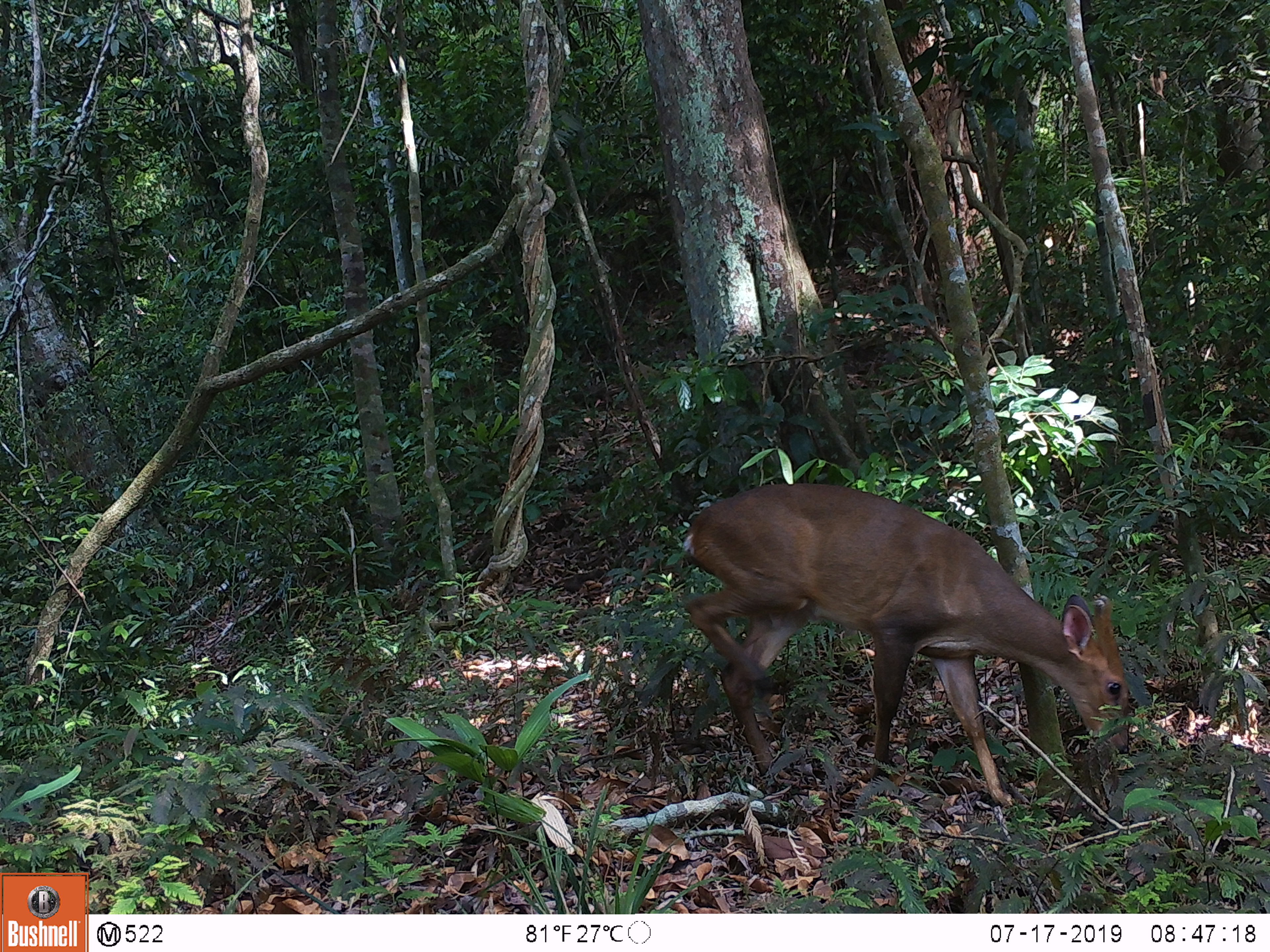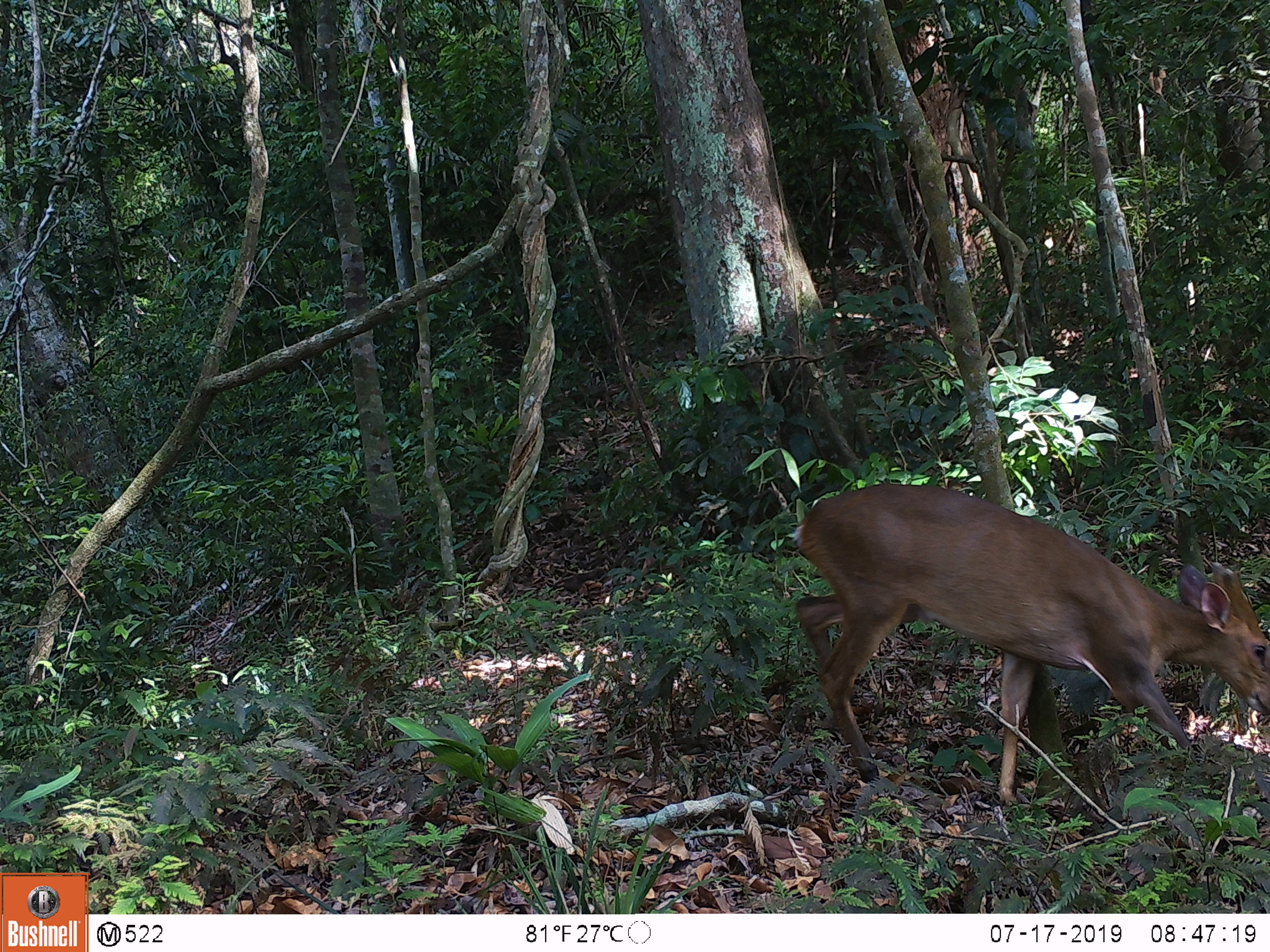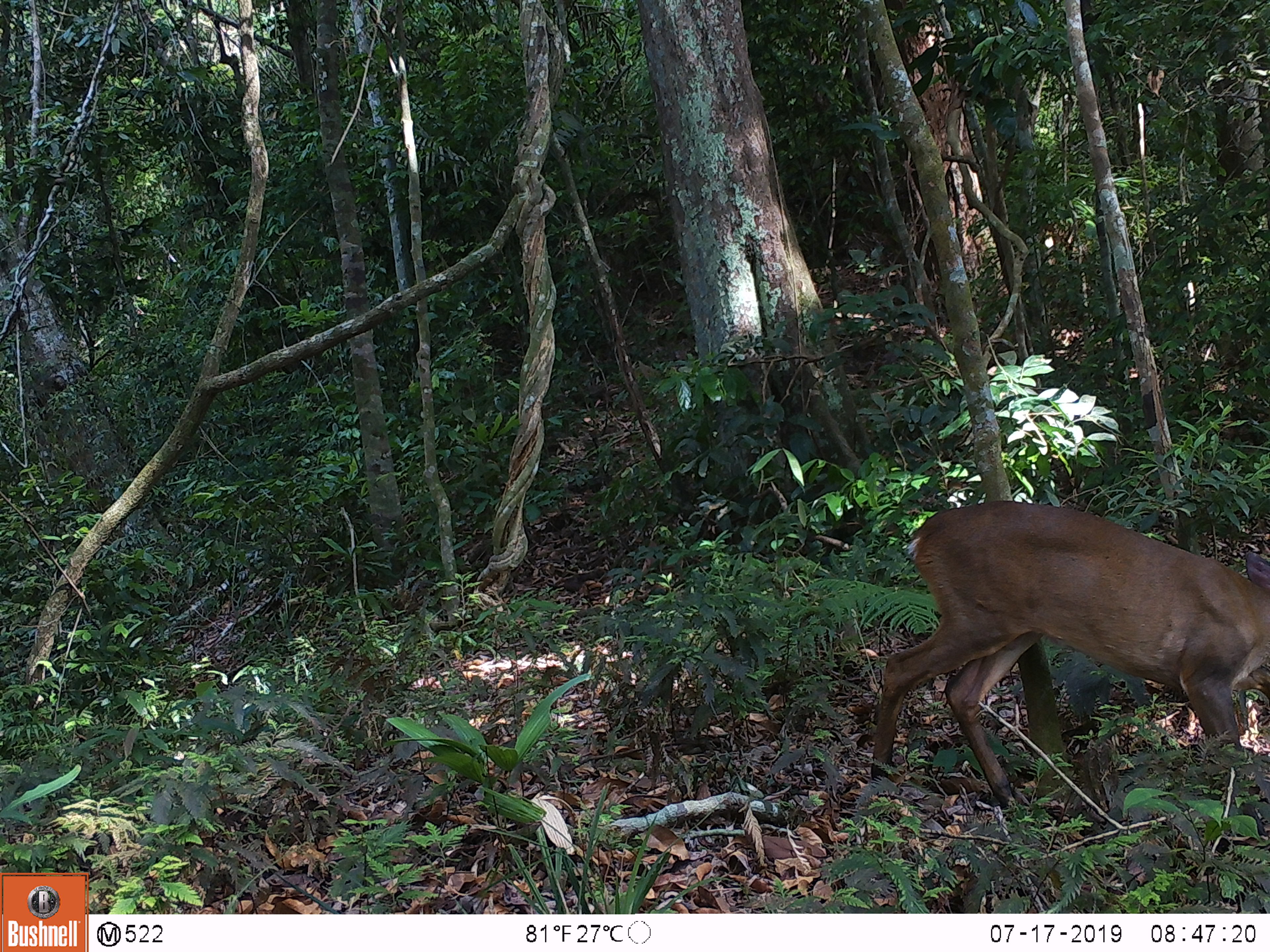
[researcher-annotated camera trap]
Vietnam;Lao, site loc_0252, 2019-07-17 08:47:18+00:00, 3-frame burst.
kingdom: Animalia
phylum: Chordata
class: Mammalia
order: Artiodactyla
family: Cervidae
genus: Muntiacus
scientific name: Muntiacus vuquangensis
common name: large-antlered muntjac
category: large antlered muntjac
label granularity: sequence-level